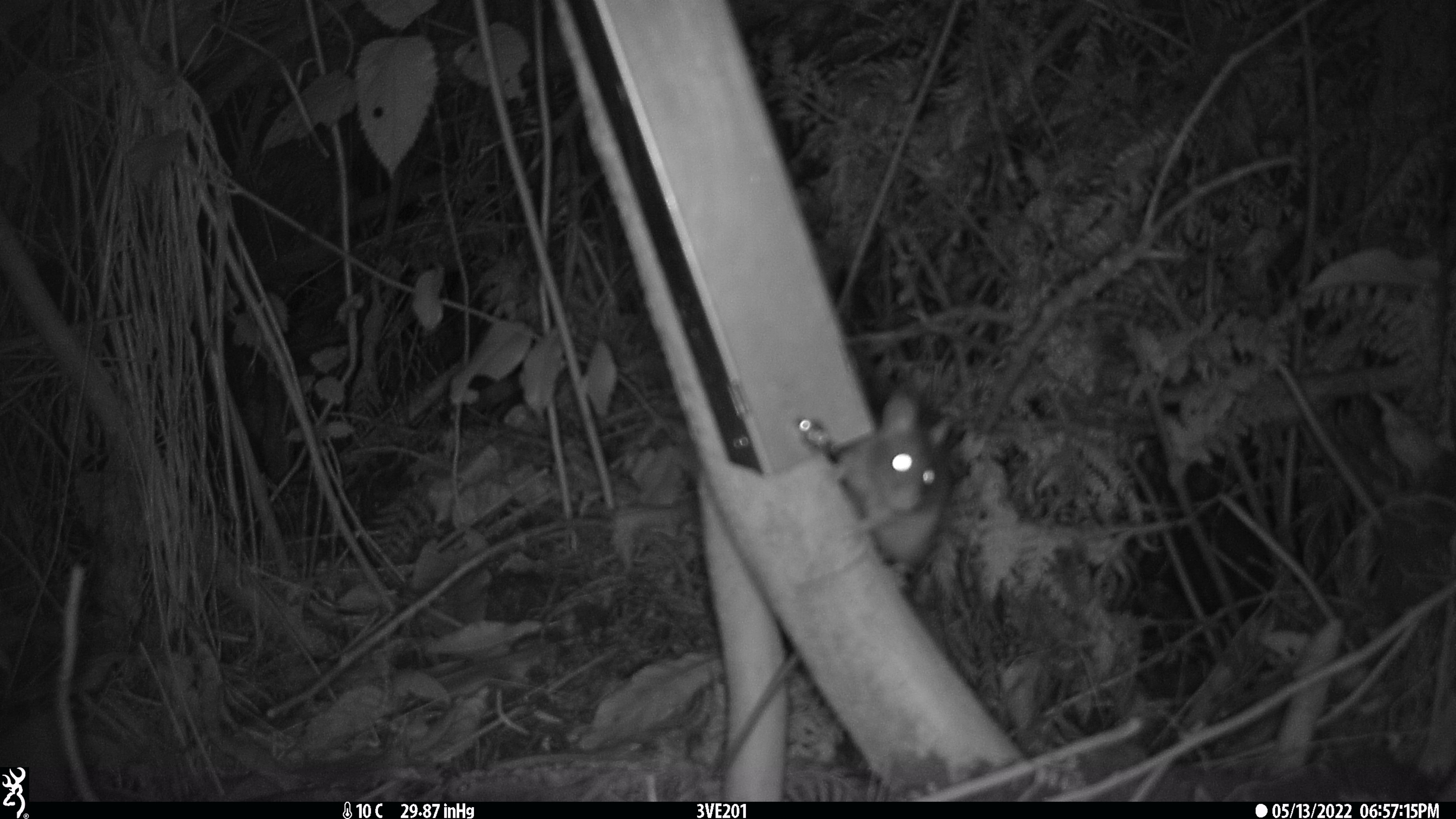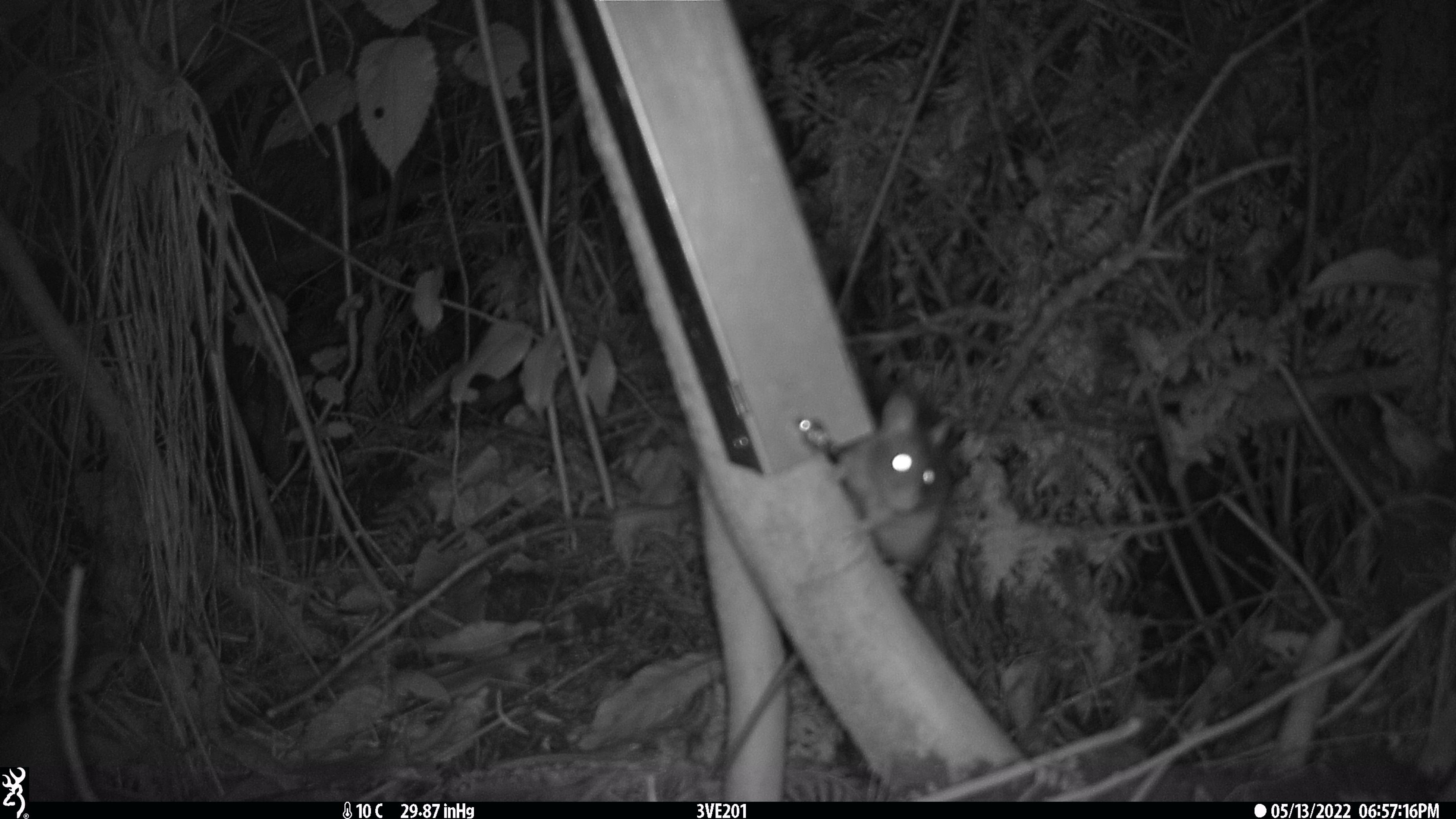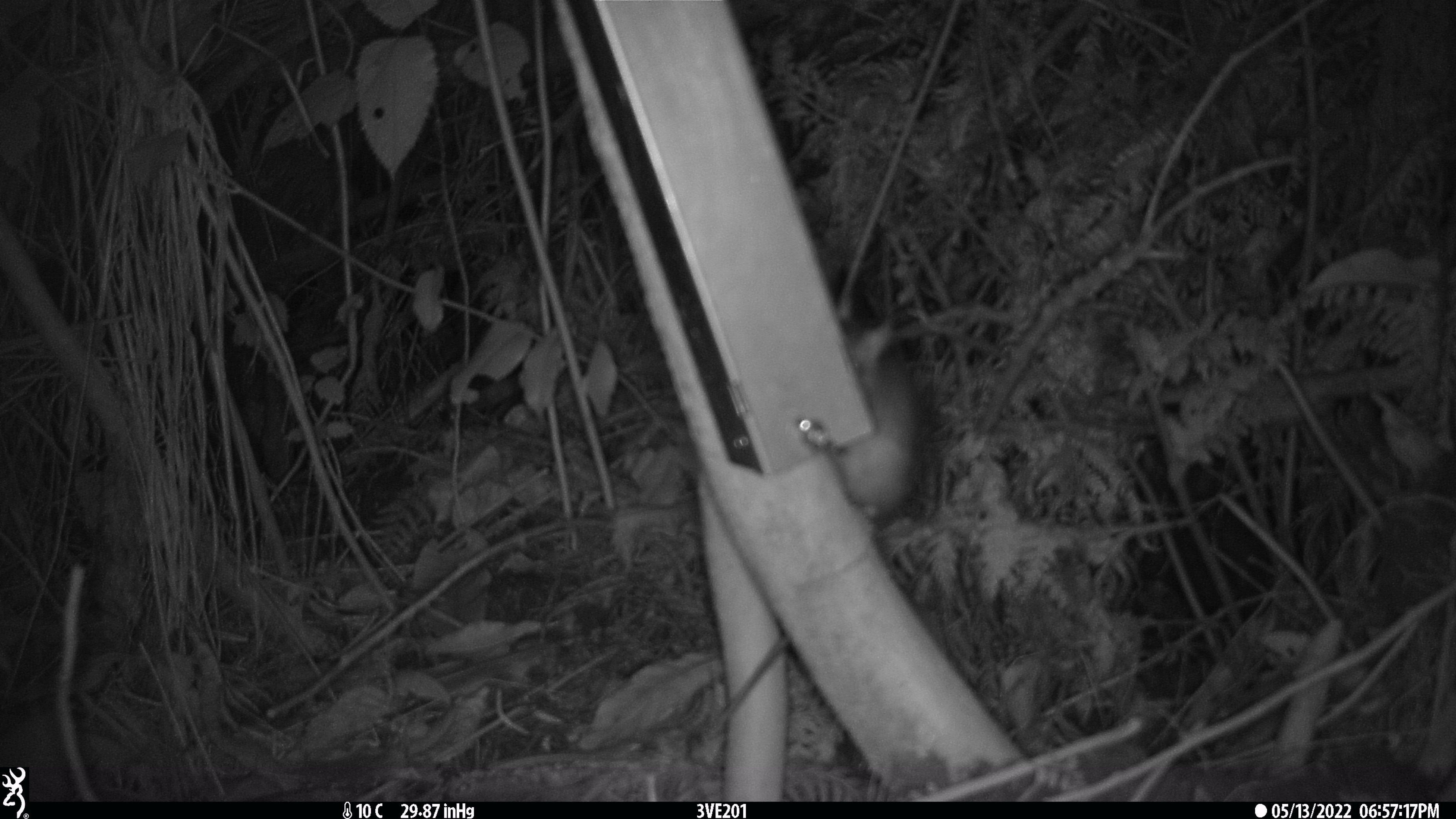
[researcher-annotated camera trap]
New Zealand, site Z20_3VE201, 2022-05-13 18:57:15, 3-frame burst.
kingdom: Animalia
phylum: Chordata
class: Mammalia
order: Rodentia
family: Muridae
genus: Rattus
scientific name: Rattus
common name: rat